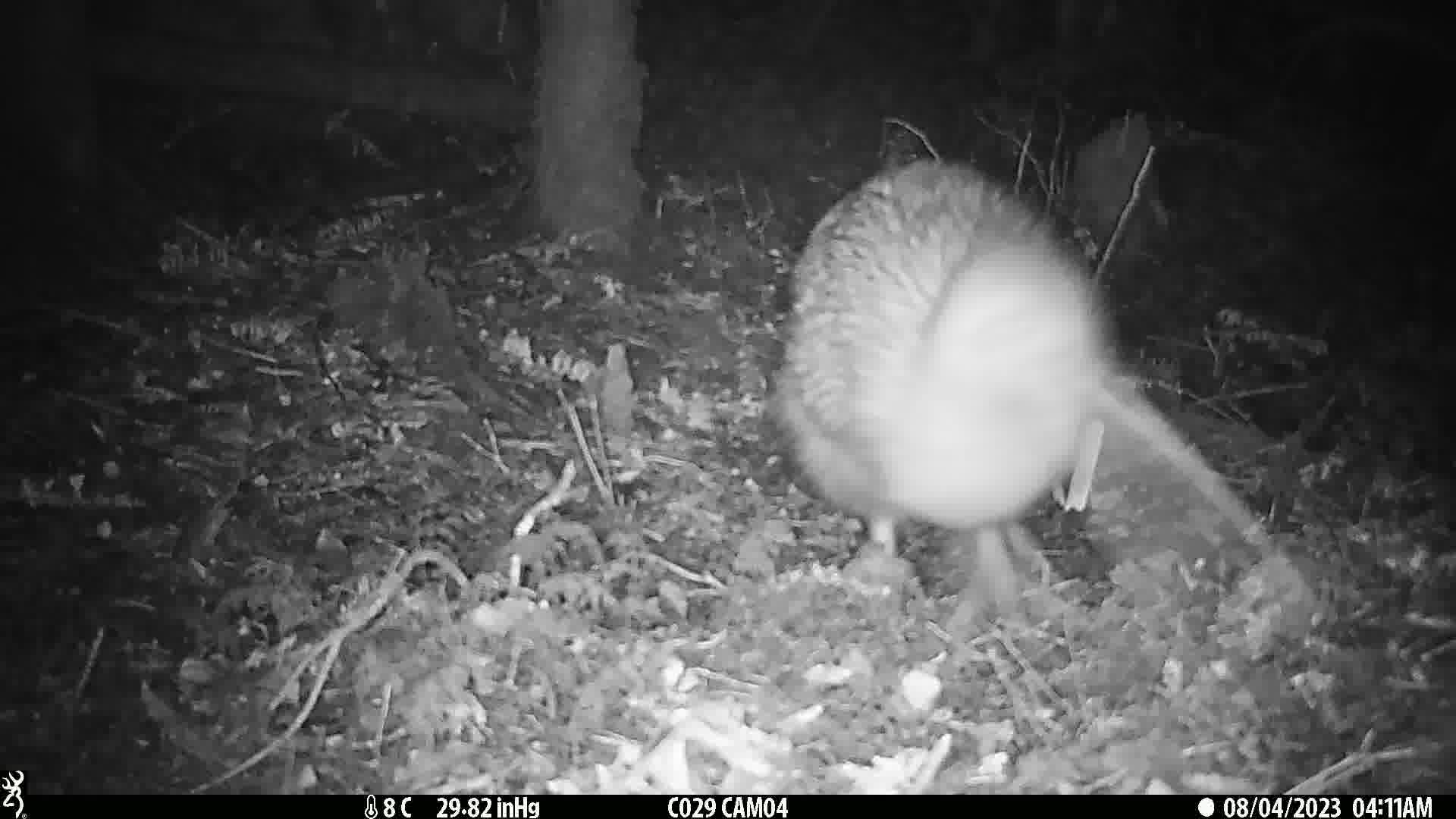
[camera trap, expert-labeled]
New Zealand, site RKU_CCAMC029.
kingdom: Animalia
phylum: Chordata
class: Aves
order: Apterygiformes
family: Apterygidae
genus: Apteryx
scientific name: Apteryx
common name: kiwi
Kiwi (Apteryx).